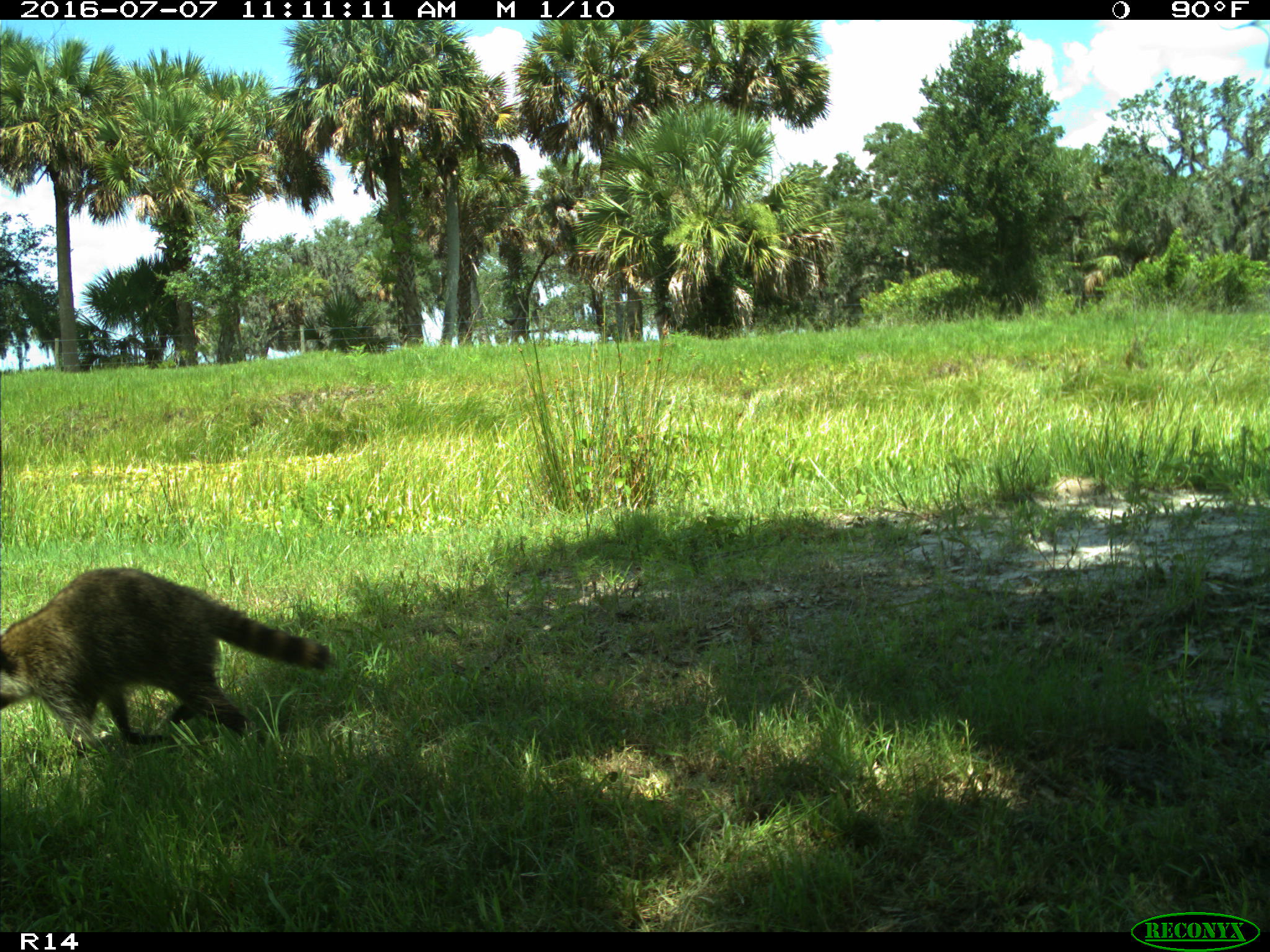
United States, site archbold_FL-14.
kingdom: Animalia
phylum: Chordata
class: Mammalia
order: Carnivora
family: Procyonidae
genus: Procyon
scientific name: Procyon lotor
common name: common raccoon